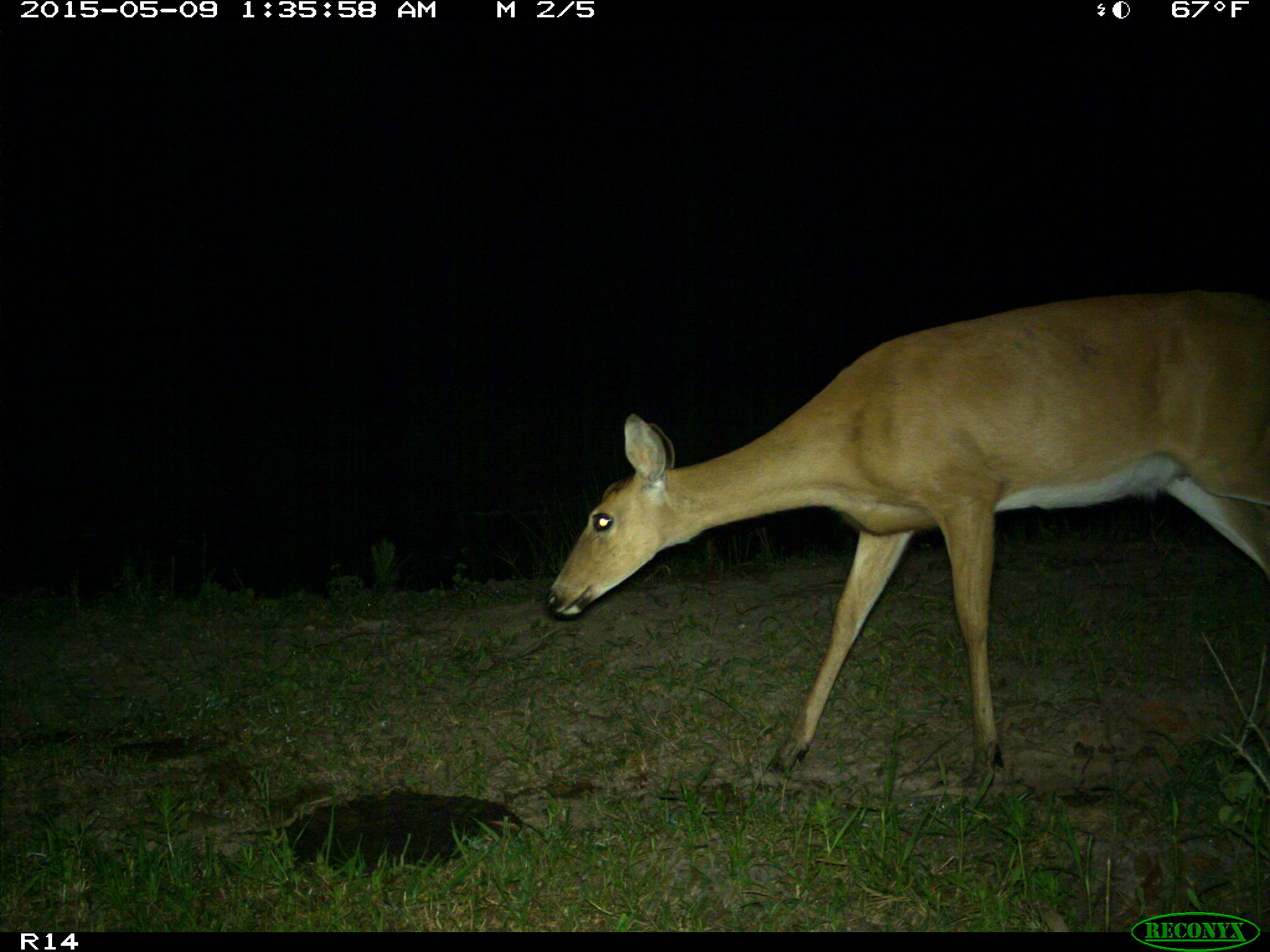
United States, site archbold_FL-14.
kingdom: Animalia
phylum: Chordata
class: Mammalia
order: Artiodactyla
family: Cervidae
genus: Odocoileus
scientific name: Odocoileus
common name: deer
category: unidentified deer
Unidentified deer (deer) (Odocoileus).